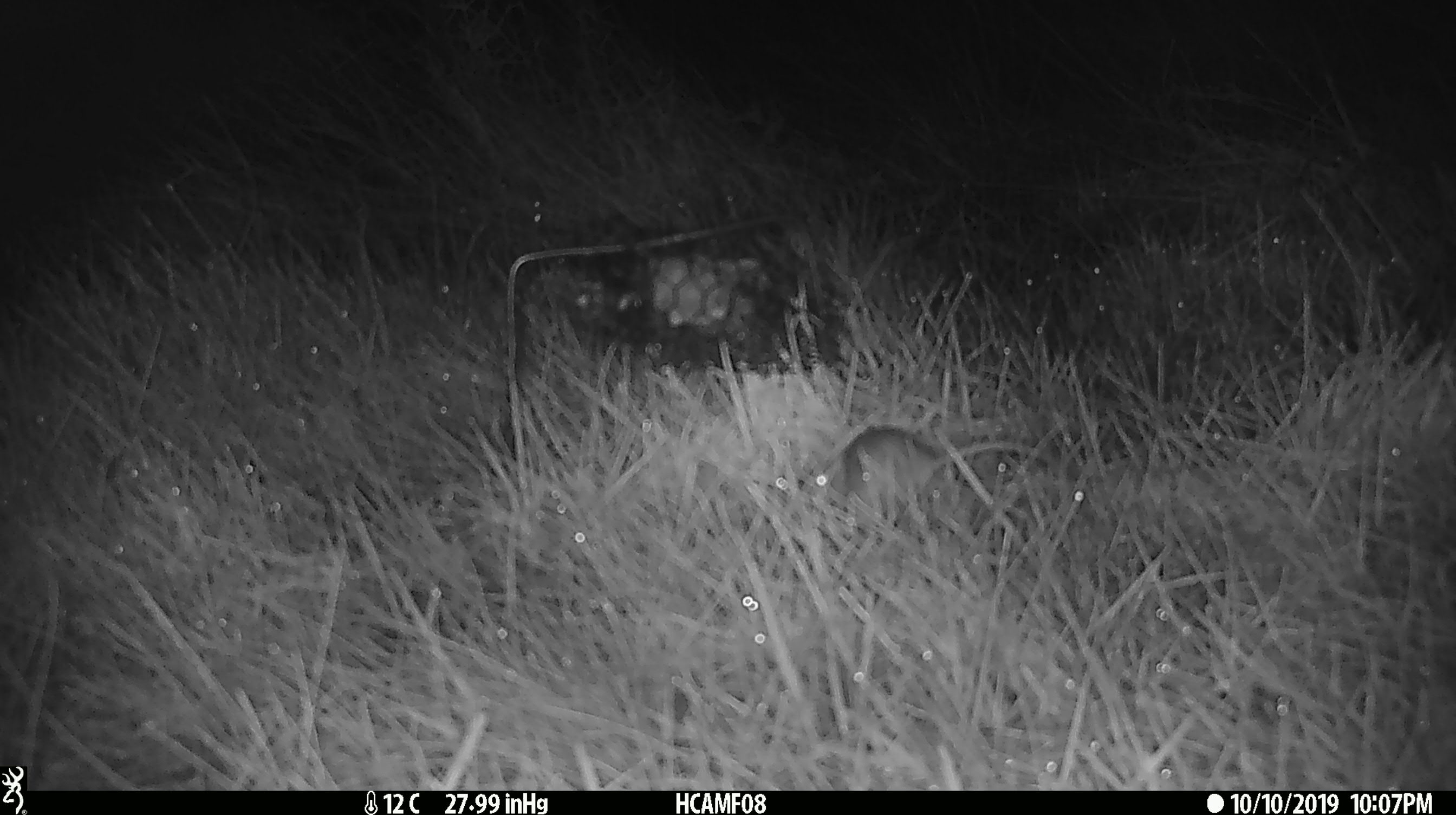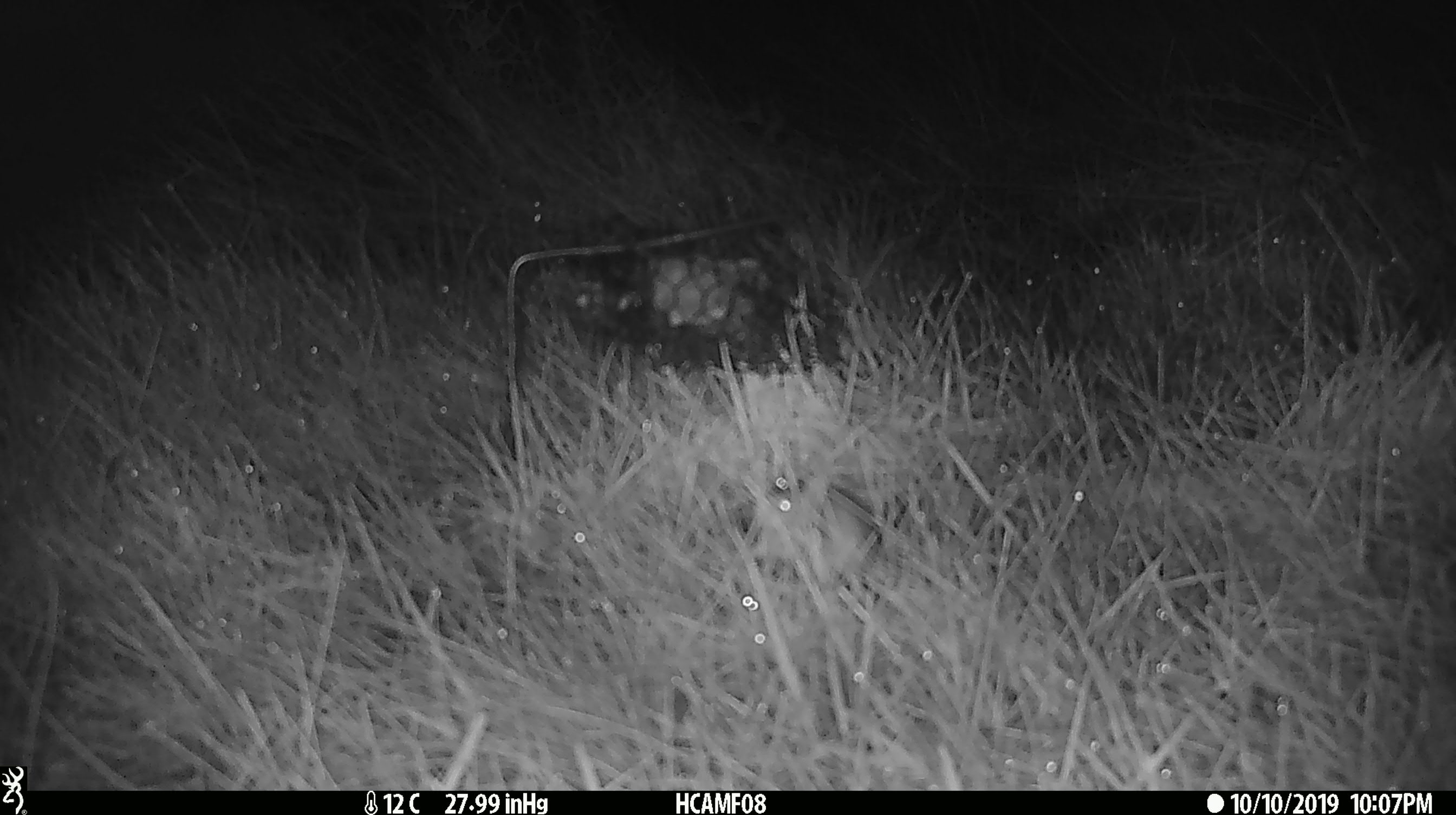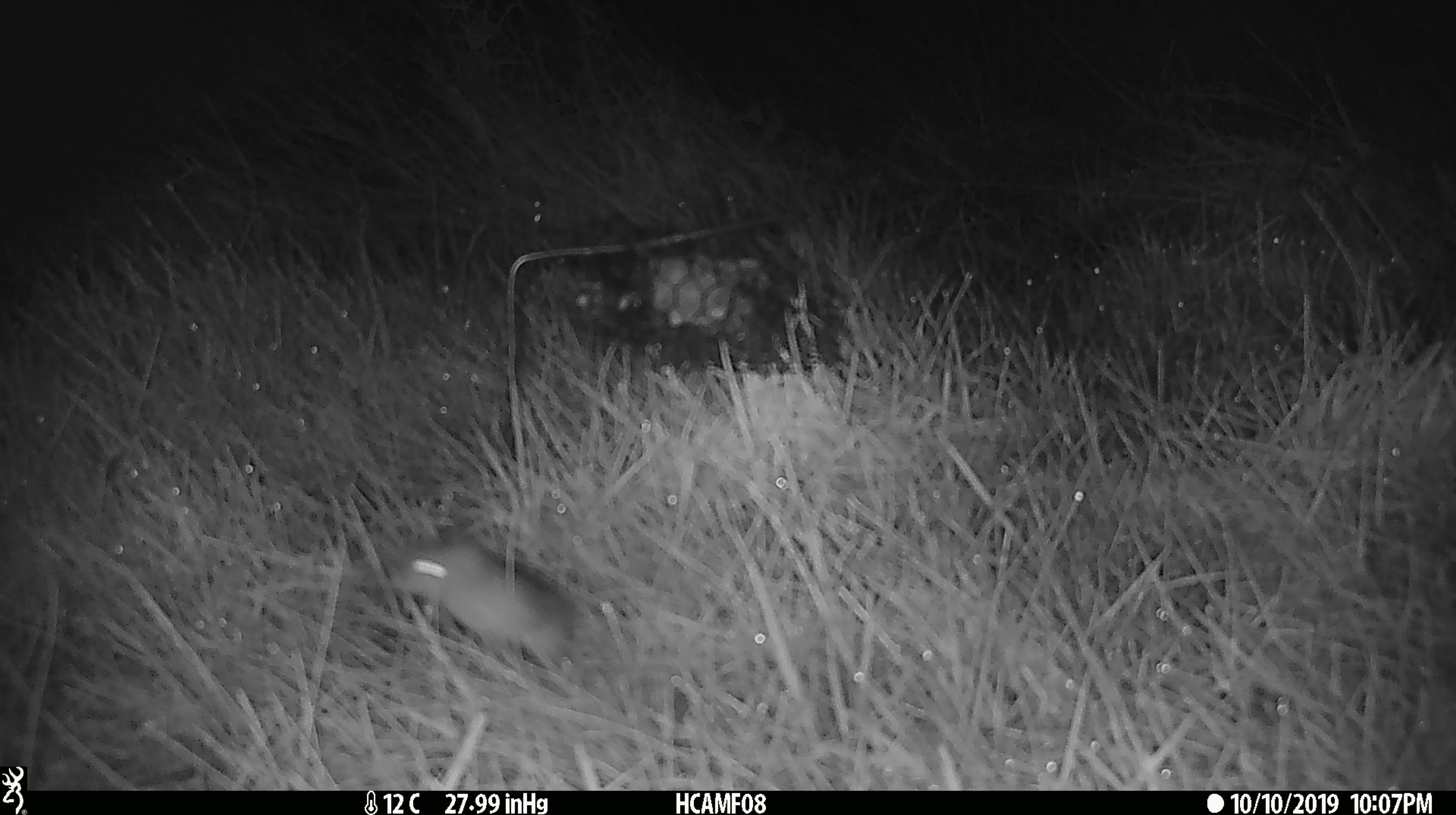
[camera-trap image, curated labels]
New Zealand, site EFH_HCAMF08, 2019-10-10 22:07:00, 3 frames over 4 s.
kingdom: Animalia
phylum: Chordata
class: Mammalia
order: Rodentia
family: Muridae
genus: Mus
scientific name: Mus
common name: mouse